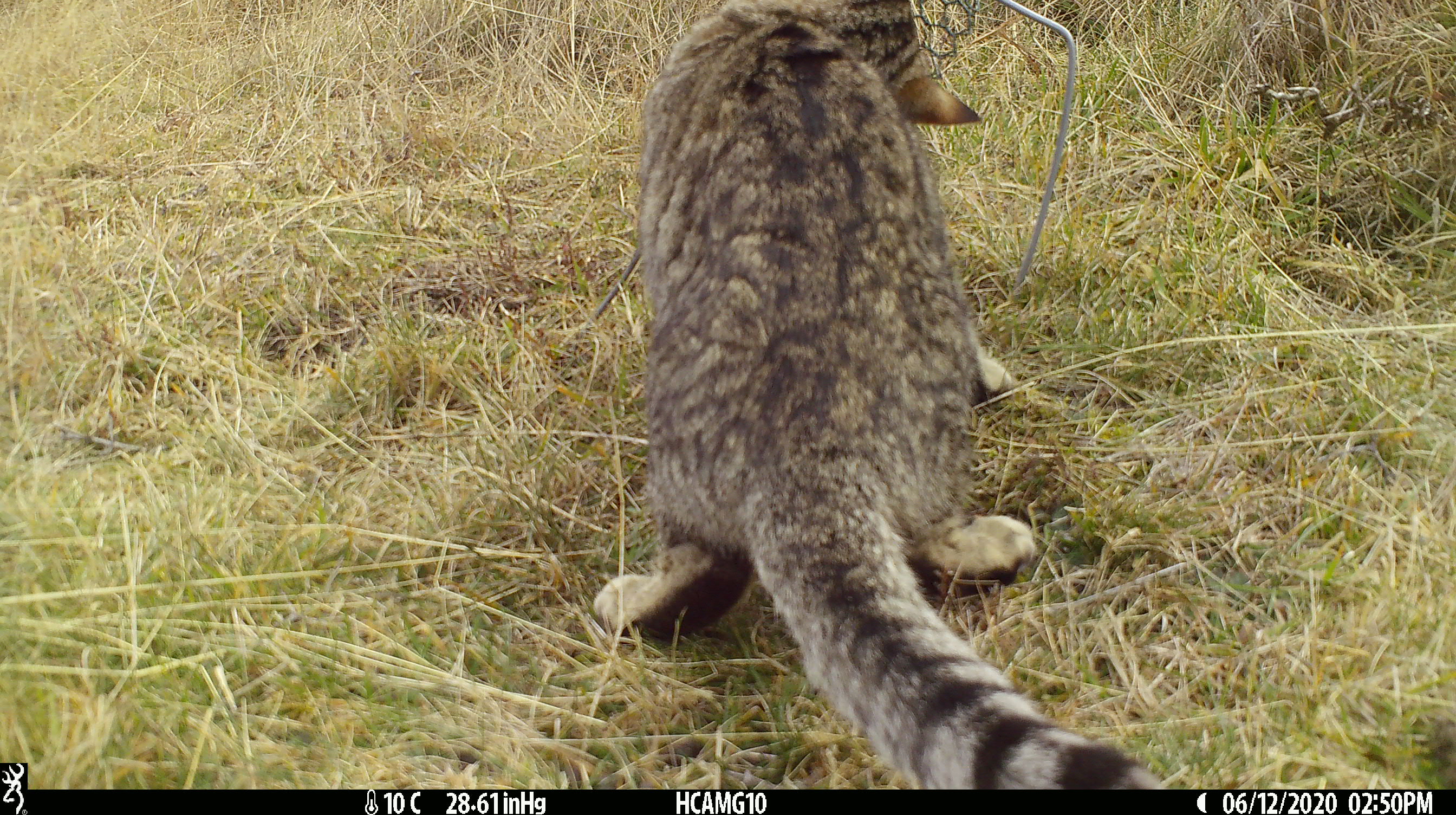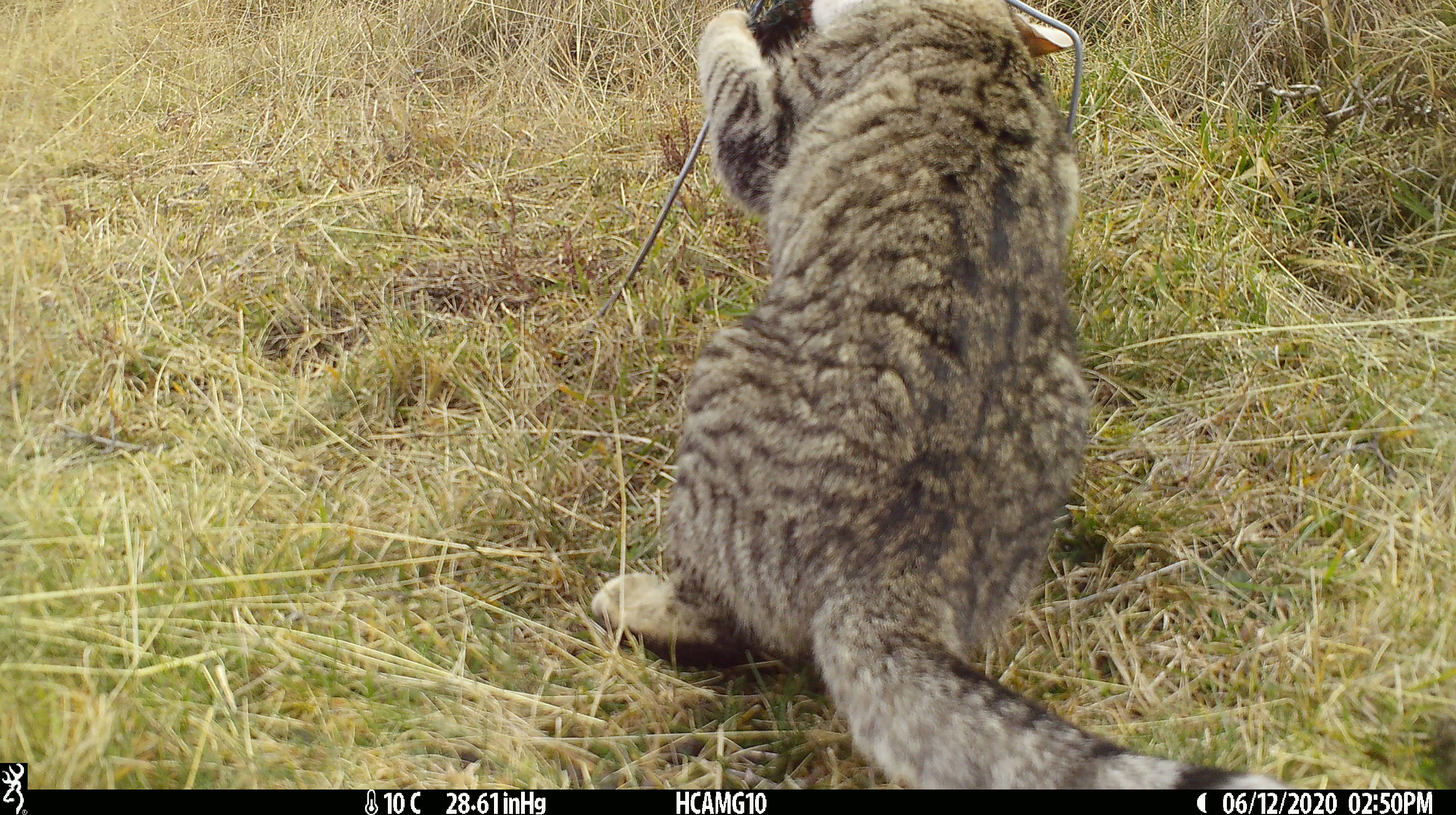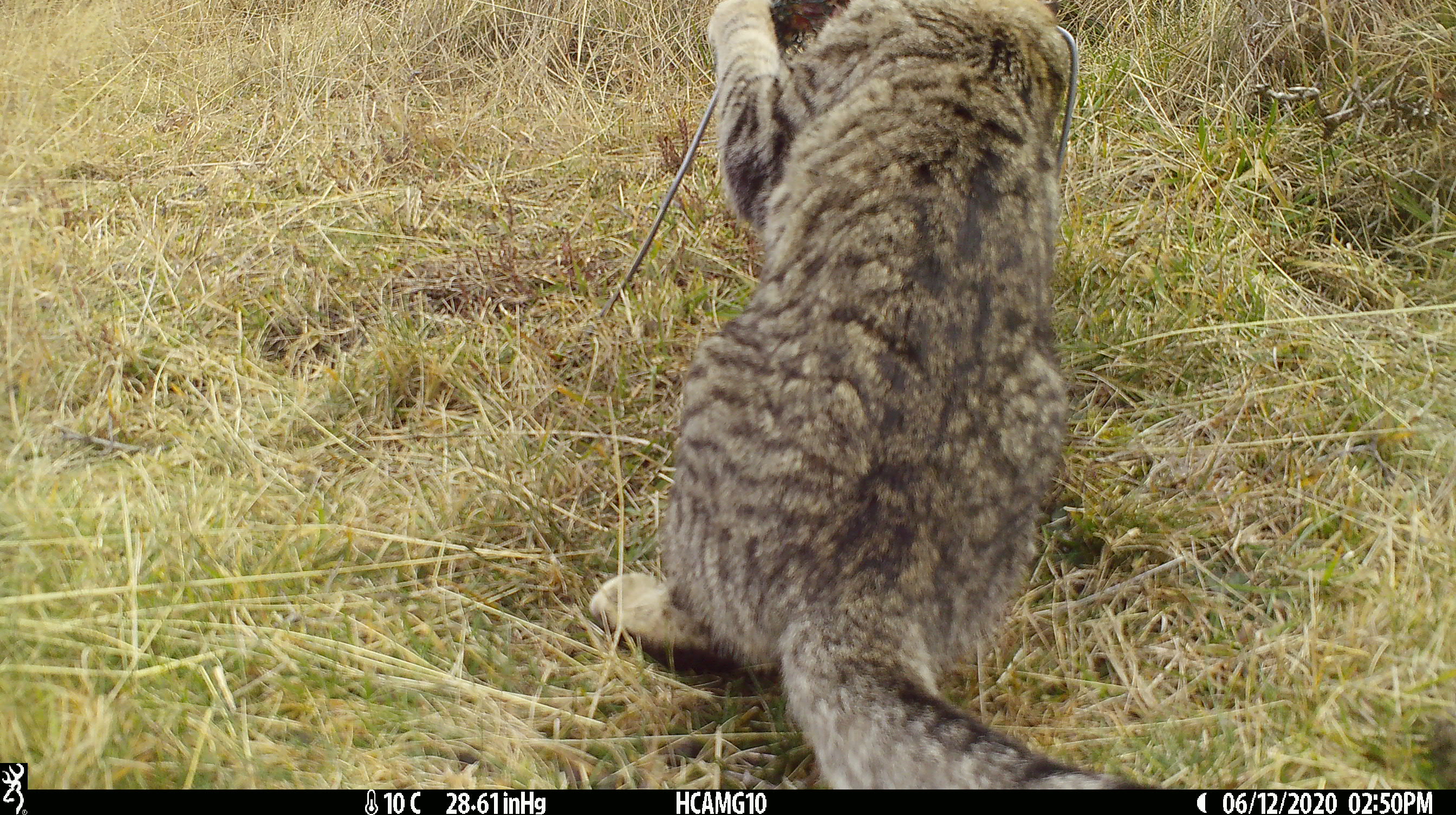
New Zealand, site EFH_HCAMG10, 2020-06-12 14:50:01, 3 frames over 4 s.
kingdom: Animalia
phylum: Chordata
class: Mammalia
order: Carnivora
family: Felidae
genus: Felis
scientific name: Felis catus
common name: domestic cat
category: cat